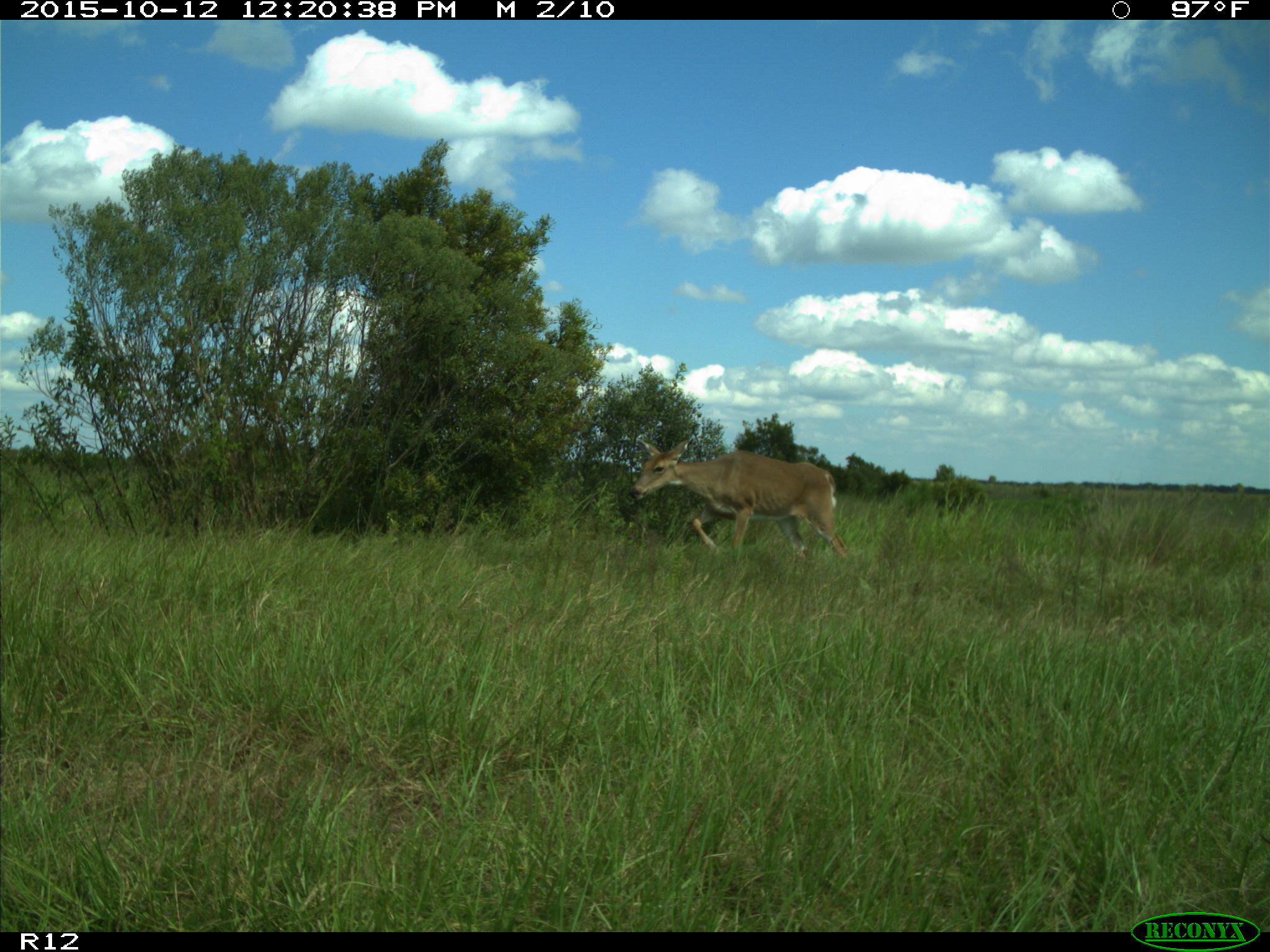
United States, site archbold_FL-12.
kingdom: Animalia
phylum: Chordata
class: Mammalia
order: Artiodactyla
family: Cervidae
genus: Odocoileus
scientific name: Odocoileus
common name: deer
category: unidentified deer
Unidentified deer (deer) (Odocoileus).